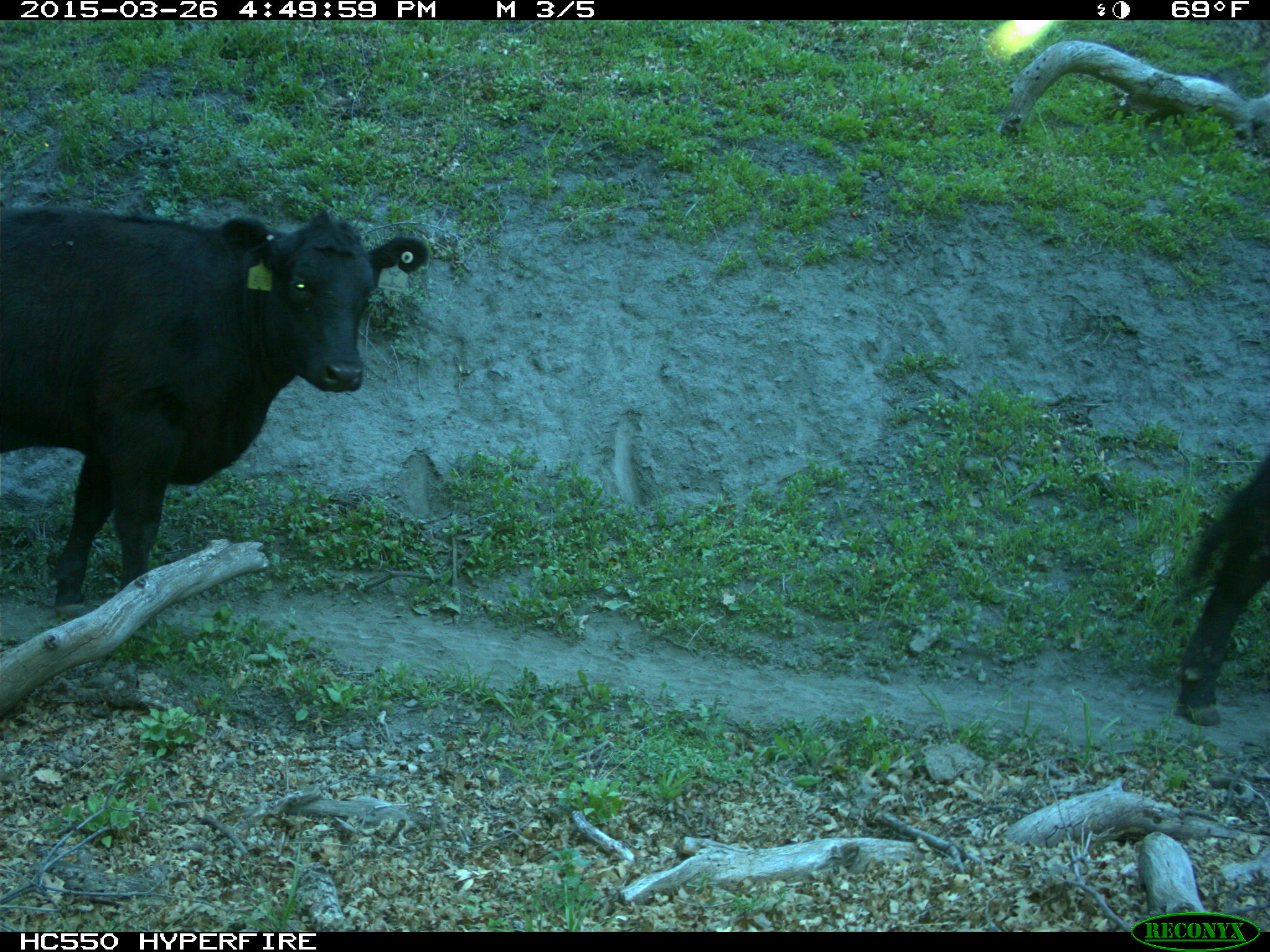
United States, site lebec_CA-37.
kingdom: Animalia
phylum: Chordata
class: Mammalia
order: Artiodactyla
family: Bovidae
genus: Bos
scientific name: Bos taurus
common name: domestic cow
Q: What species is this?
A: Bos taurus (domestic cow).